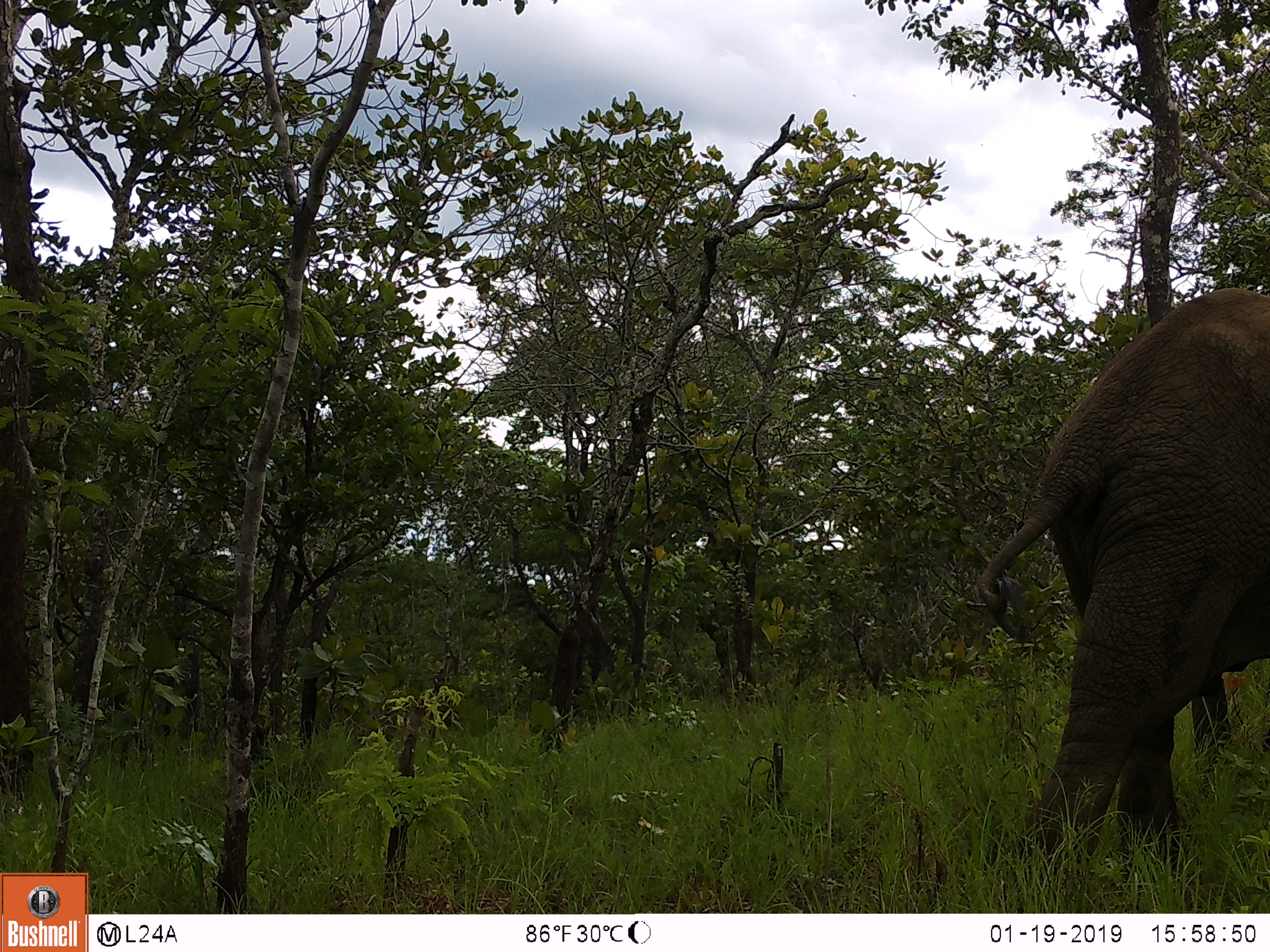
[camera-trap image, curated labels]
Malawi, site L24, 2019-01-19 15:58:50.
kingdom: Animalia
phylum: Chordata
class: Mammalia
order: Proboscidea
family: Elephantidae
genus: Loxodonta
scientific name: Loxodonta africana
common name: african savanna elephant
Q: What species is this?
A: African savanna elephant (Loxodonta africana).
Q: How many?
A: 1.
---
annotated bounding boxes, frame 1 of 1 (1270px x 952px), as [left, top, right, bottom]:
african savanna elephant: [959, 267, 1266, 888]